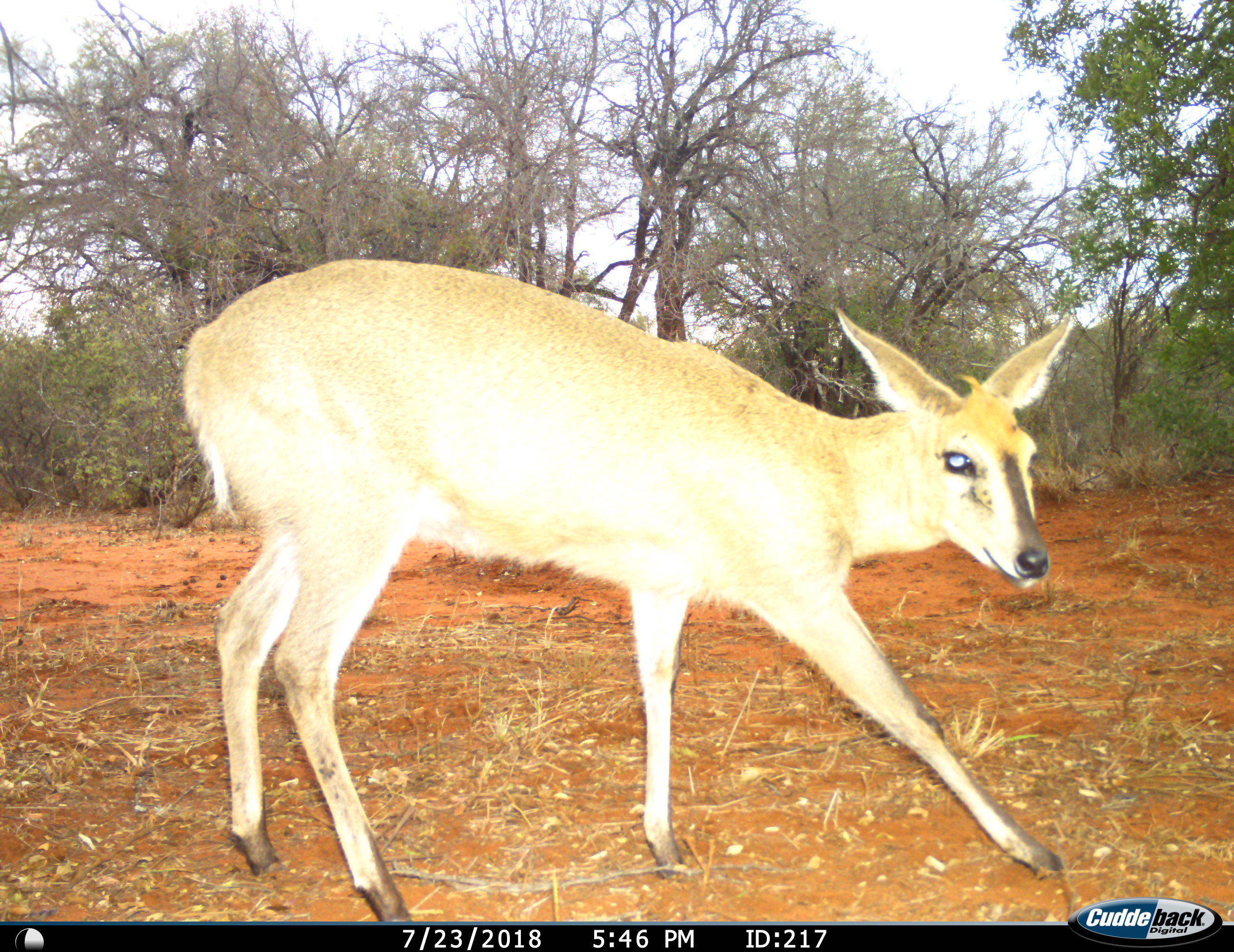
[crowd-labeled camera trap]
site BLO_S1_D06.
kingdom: Animalia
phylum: Chordata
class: Mammalia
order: Artiodactyla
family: Bovidae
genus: Sylvicapra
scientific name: Sylvicapra grimmia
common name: common duiker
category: duikercommongrey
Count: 1.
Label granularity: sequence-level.